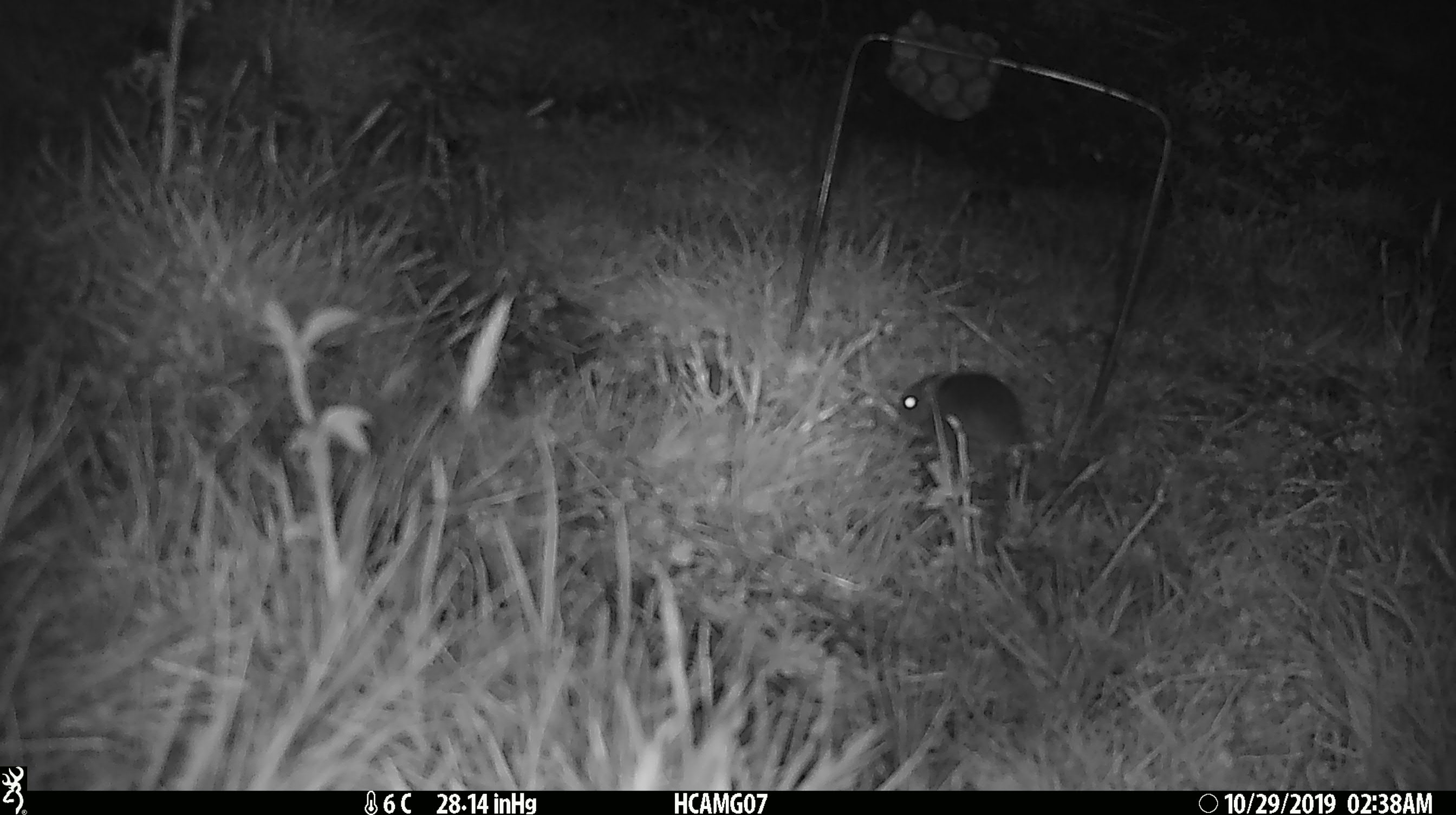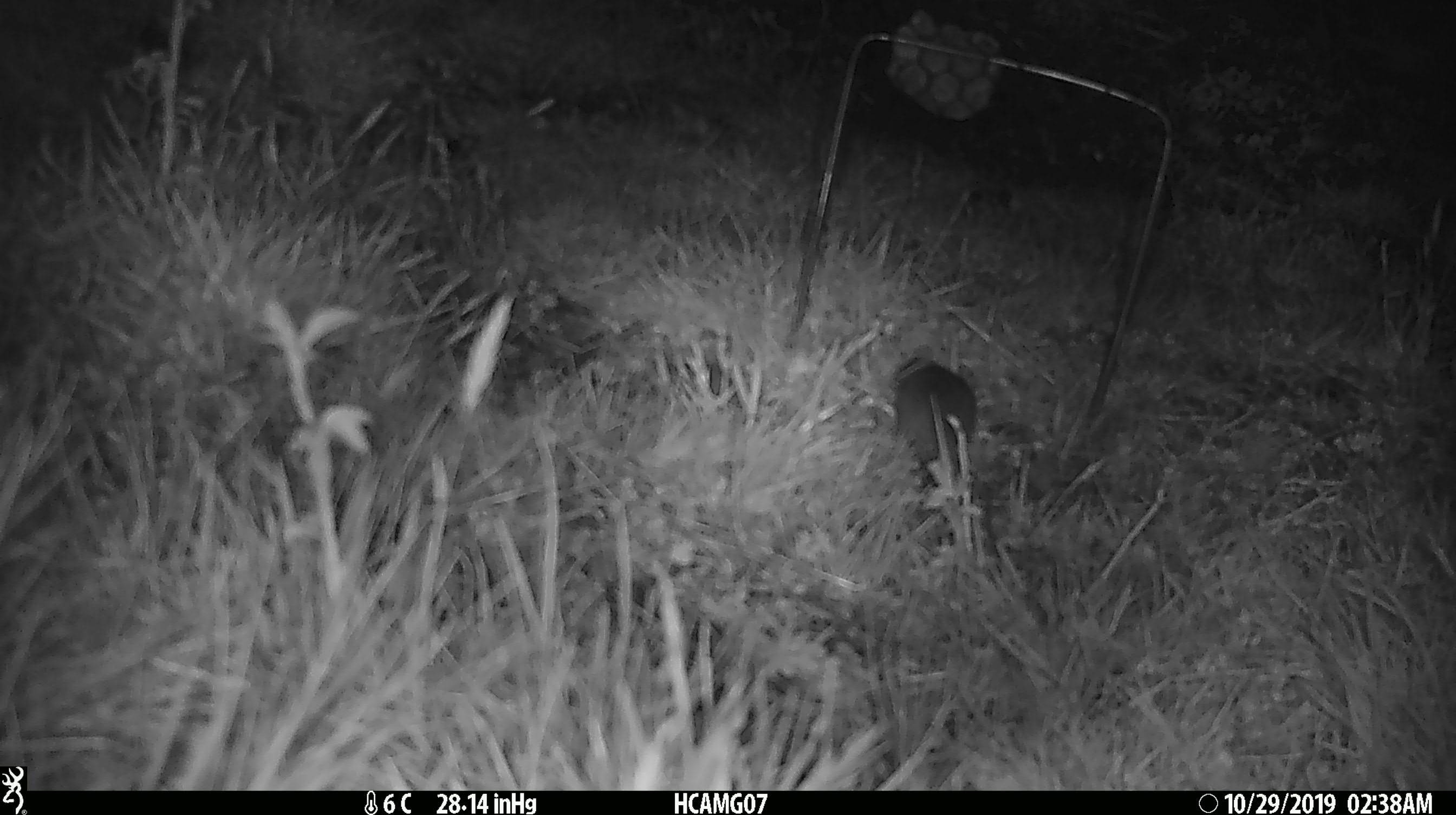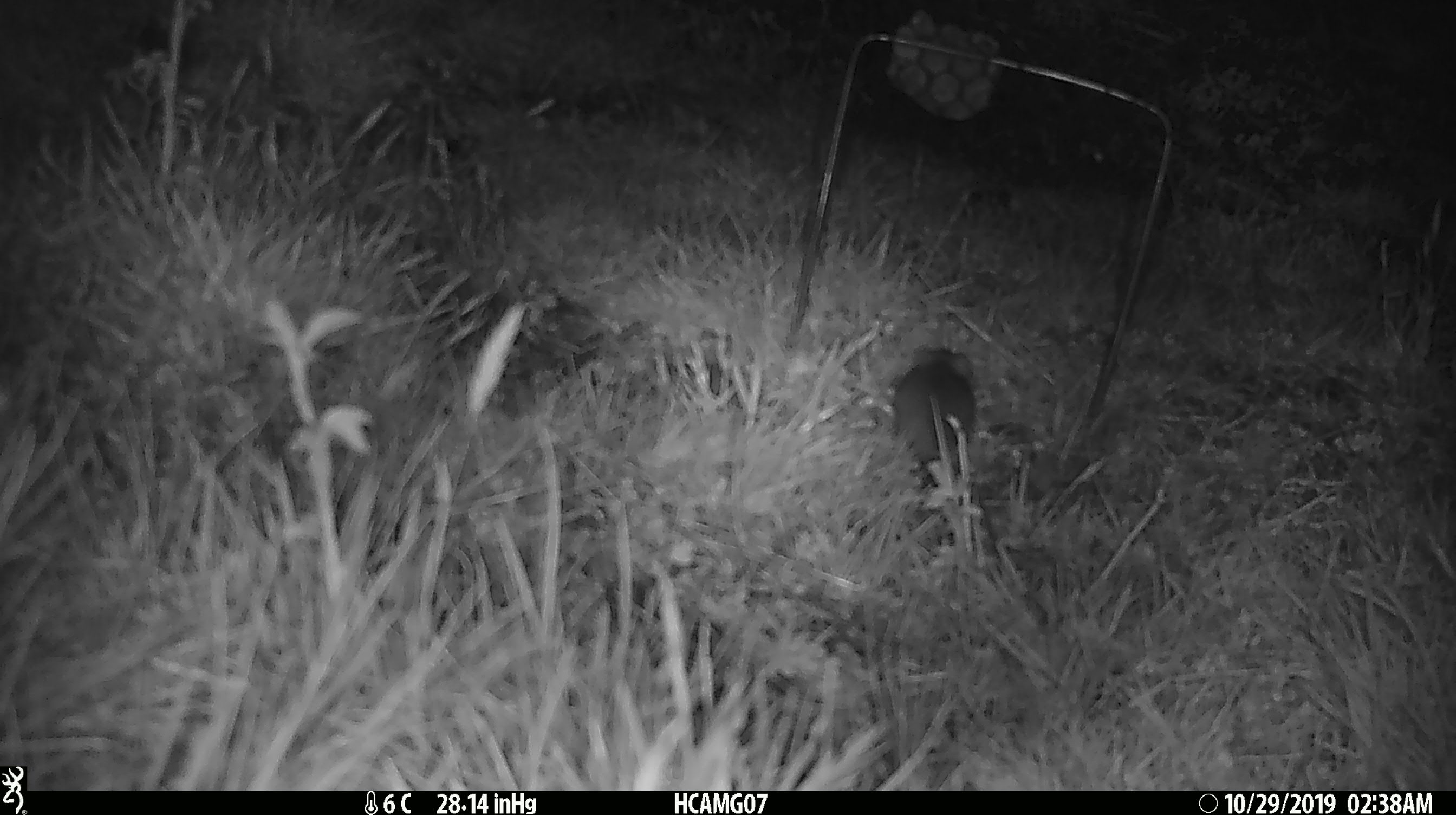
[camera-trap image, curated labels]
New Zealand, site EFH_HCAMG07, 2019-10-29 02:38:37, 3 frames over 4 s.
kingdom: Animalia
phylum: Chordata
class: Mammalia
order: Rodentia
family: Muridae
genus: Mus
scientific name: Mus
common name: mouse